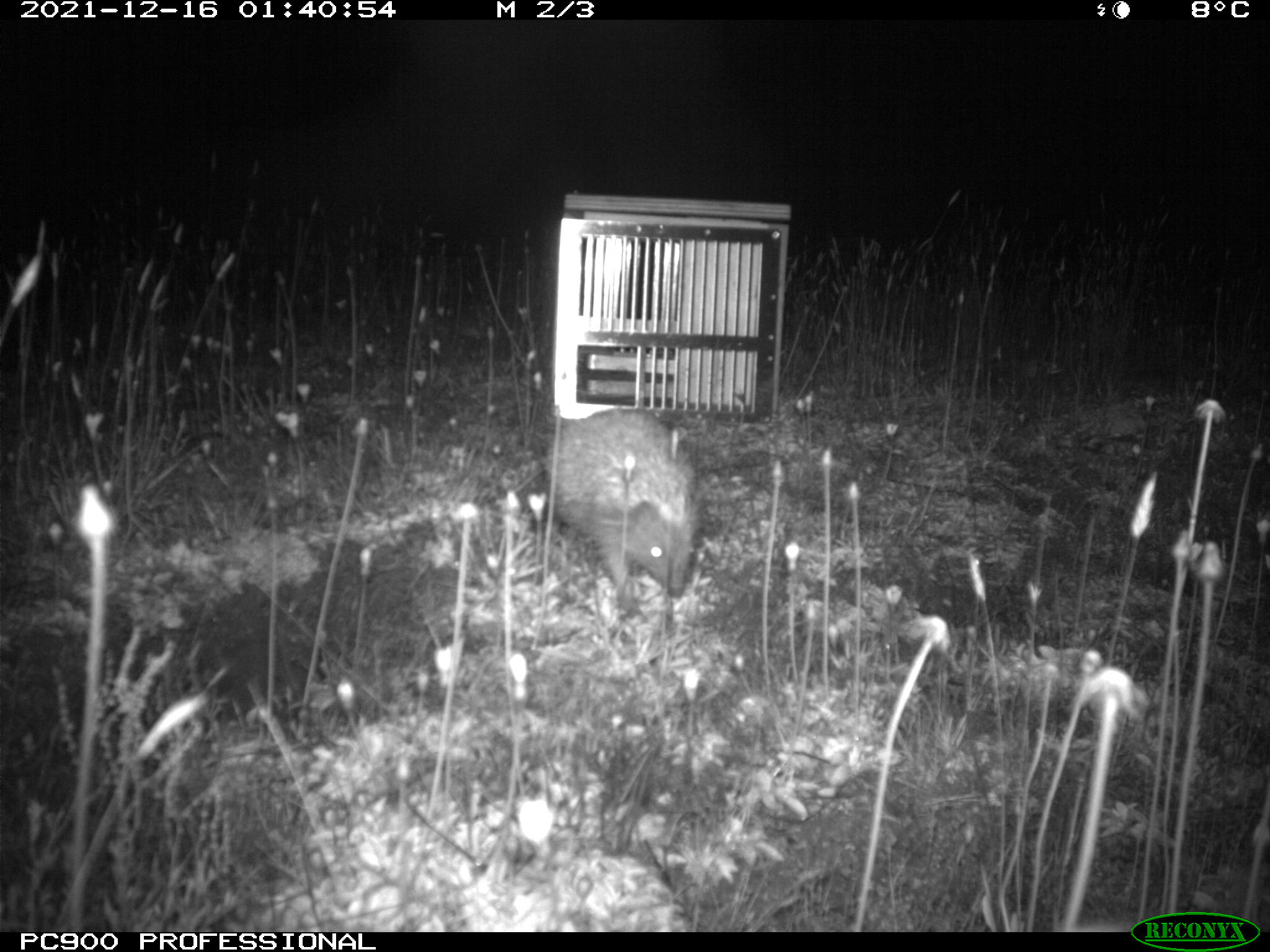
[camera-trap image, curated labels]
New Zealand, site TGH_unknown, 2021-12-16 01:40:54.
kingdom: Animalia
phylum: Chordata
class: Mammalia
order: Eulipotyphla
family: Erinaceidae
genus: Erinaceus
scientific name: Erinaceus europaeus europaeus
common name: european hedgehog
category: hedgehog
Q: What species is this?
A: Hedgehog (european hedgehog) (Erinaceus europaeus europaeus).